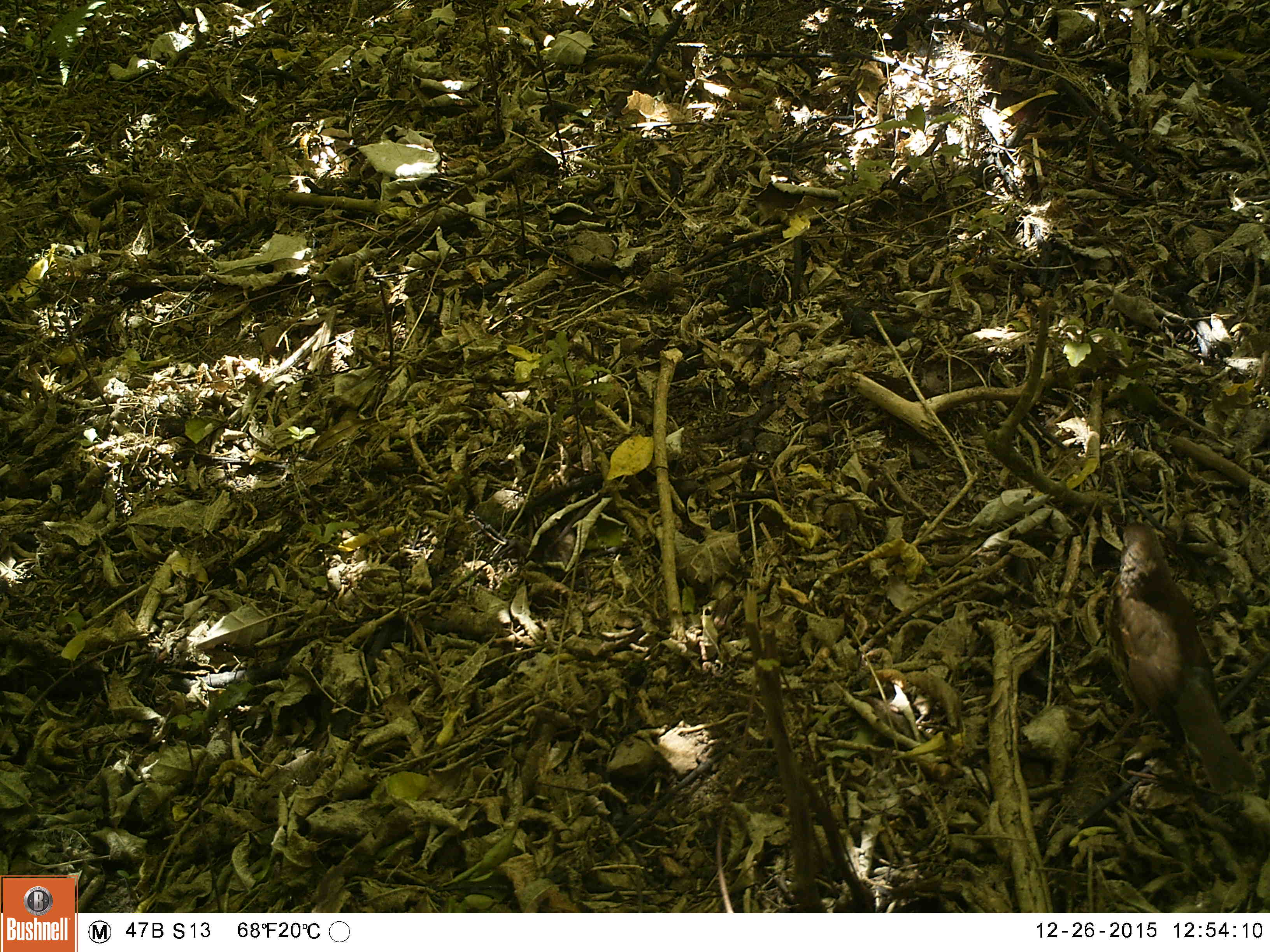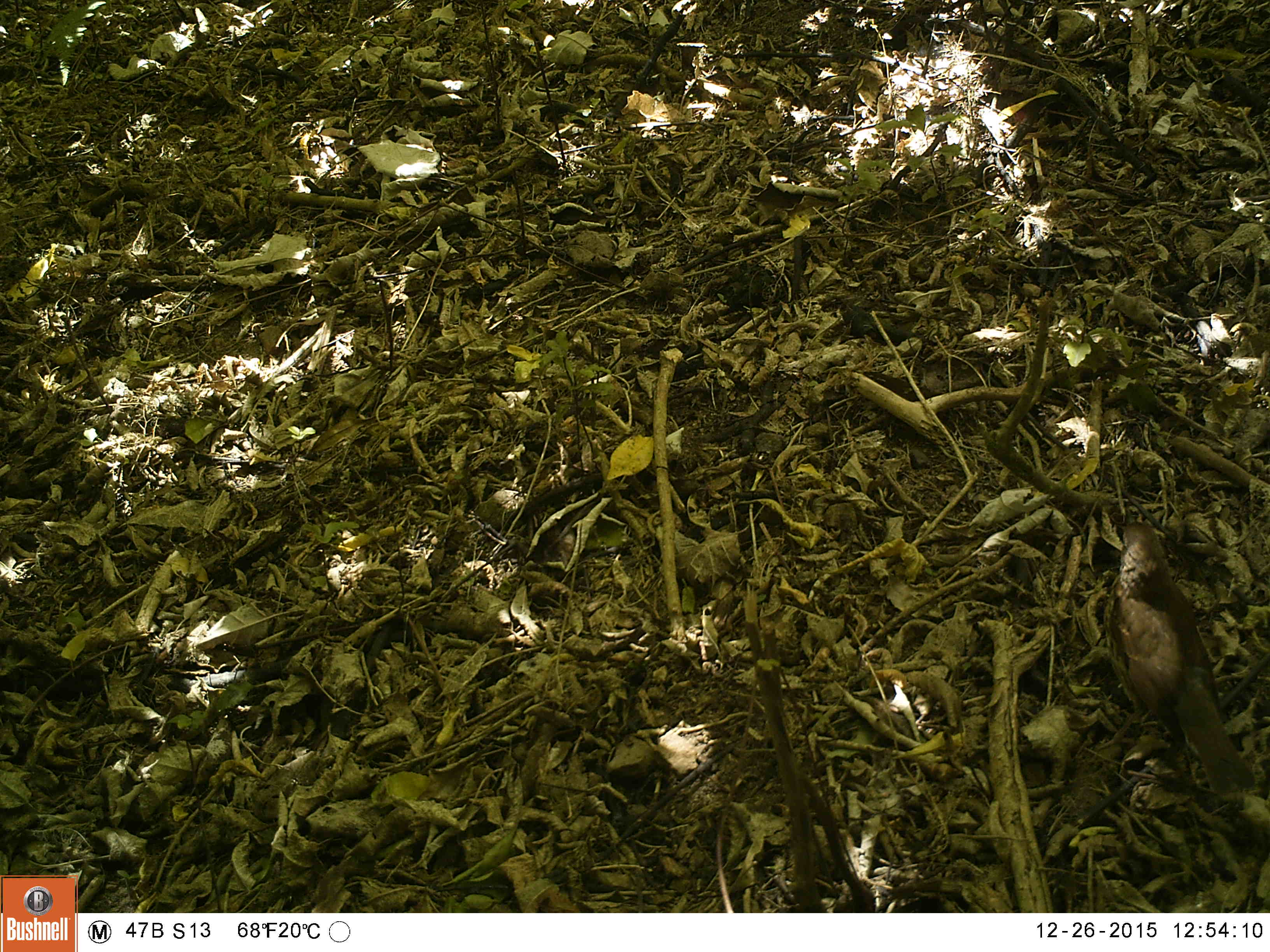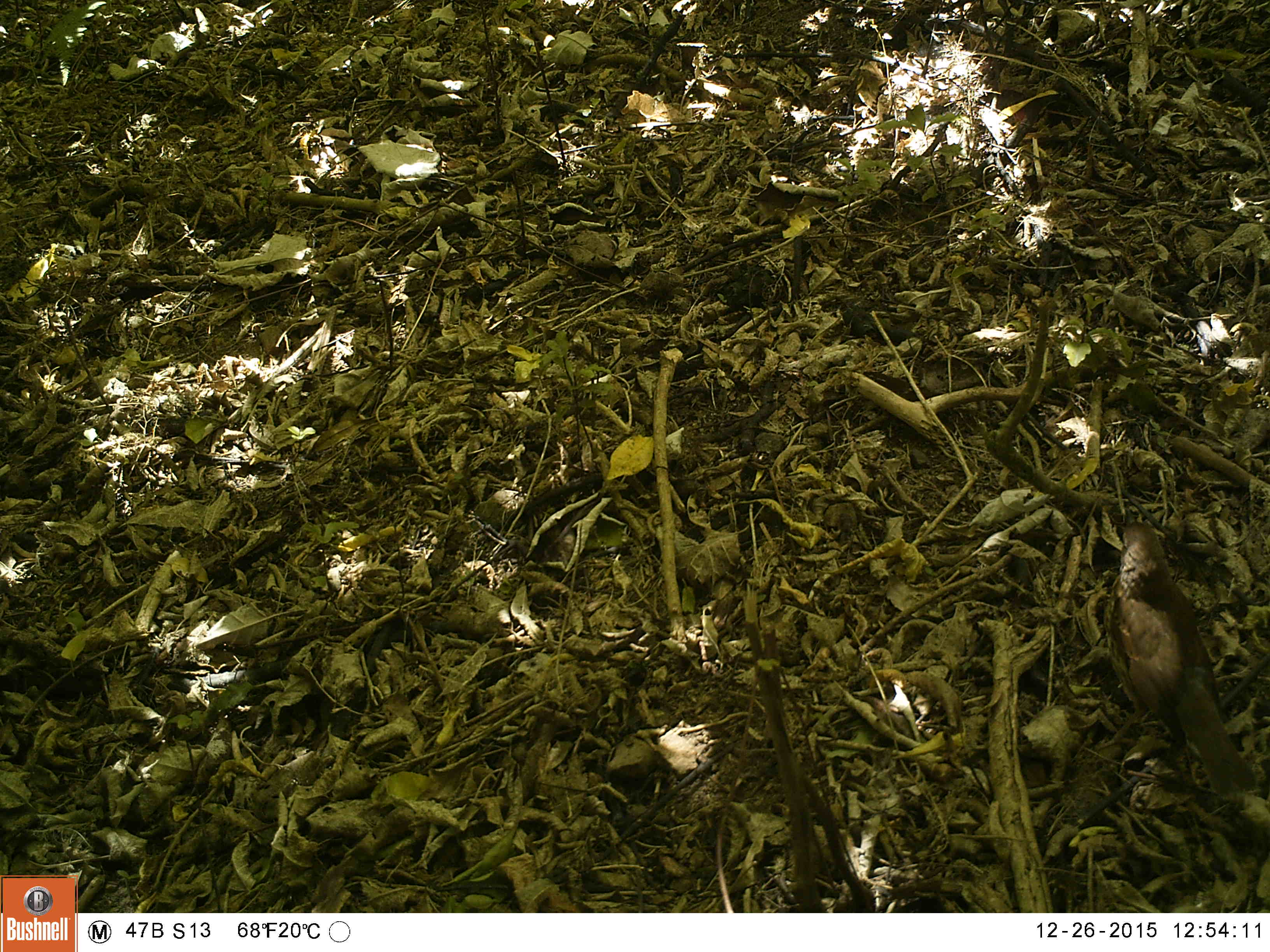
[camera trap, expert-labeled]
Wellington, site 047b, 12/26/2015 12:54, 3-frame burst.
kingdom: Animalia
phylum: Chordata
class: Aves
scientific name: Aves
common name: bird